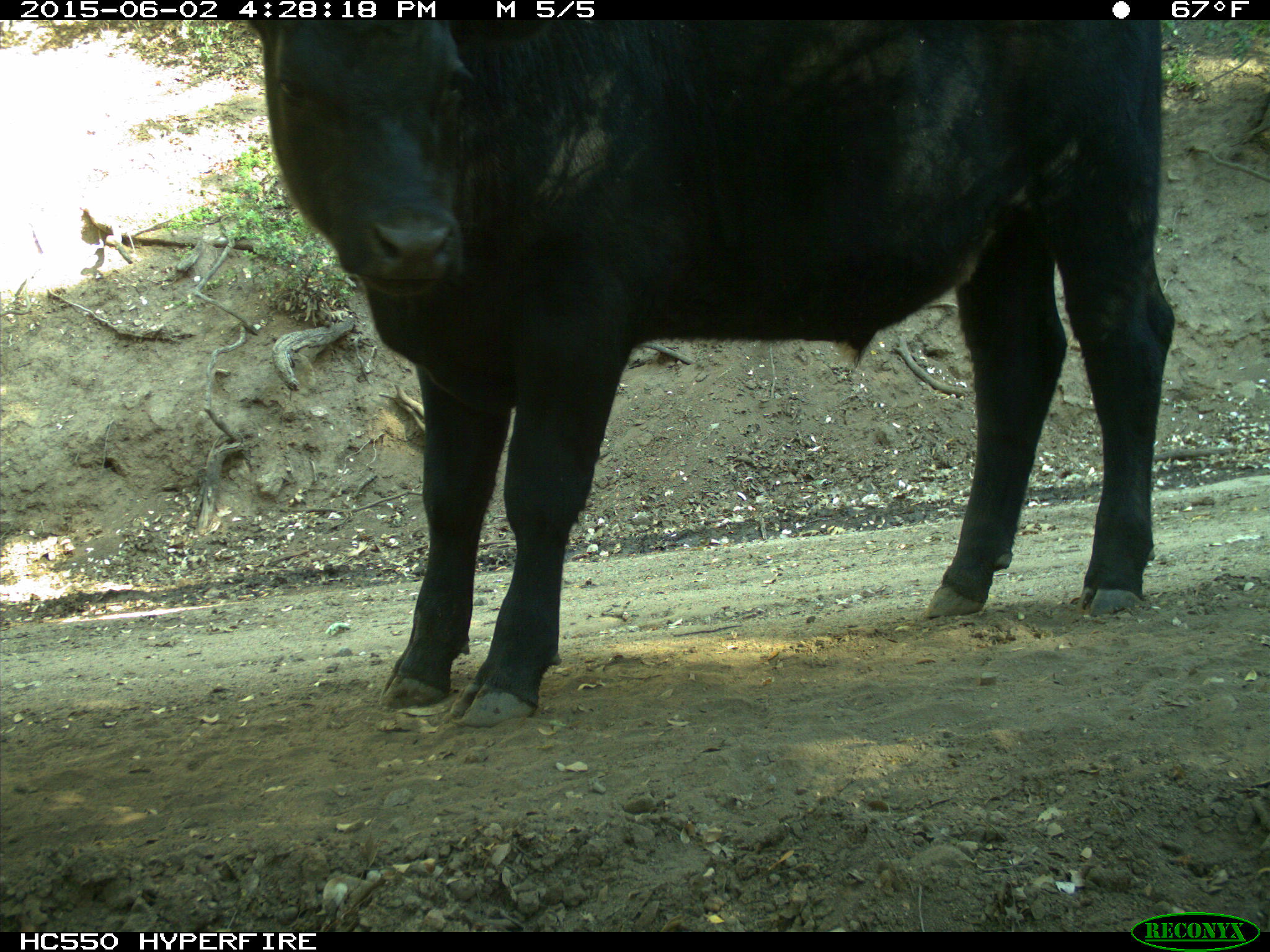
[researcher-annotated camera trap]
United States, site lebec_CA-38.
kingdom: Animalia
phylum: Chordata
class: Mammalia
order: Artiodactyla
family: Bovidae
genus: Bos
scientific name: Bos taurus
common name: domestic cow